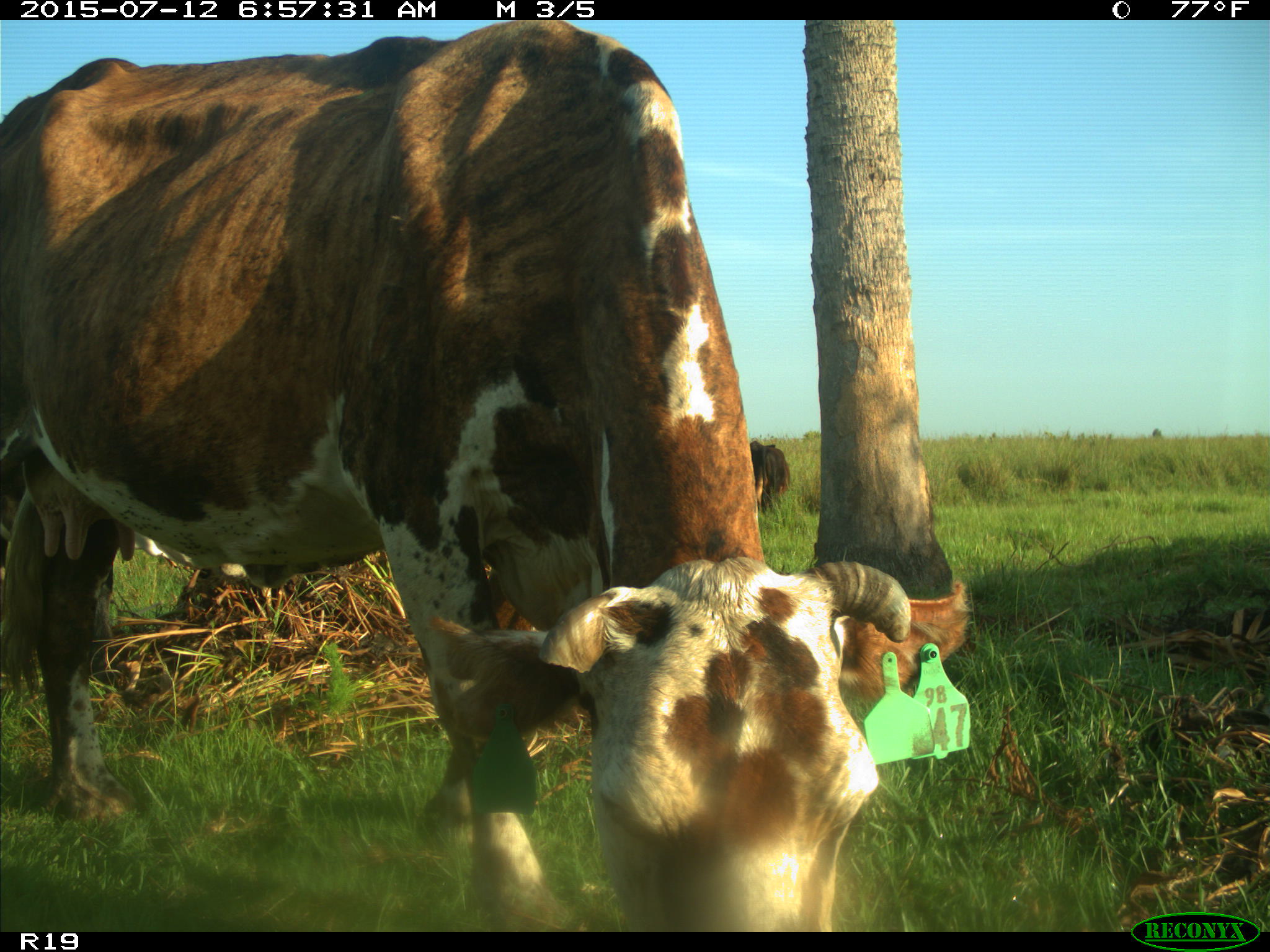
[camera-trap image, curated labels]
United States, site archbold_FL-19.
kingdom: Animalia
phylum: Chordata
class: Mammalia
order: Artiodactyla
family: Bovidae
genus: Bos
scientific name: Bos taurus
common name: domestic cow